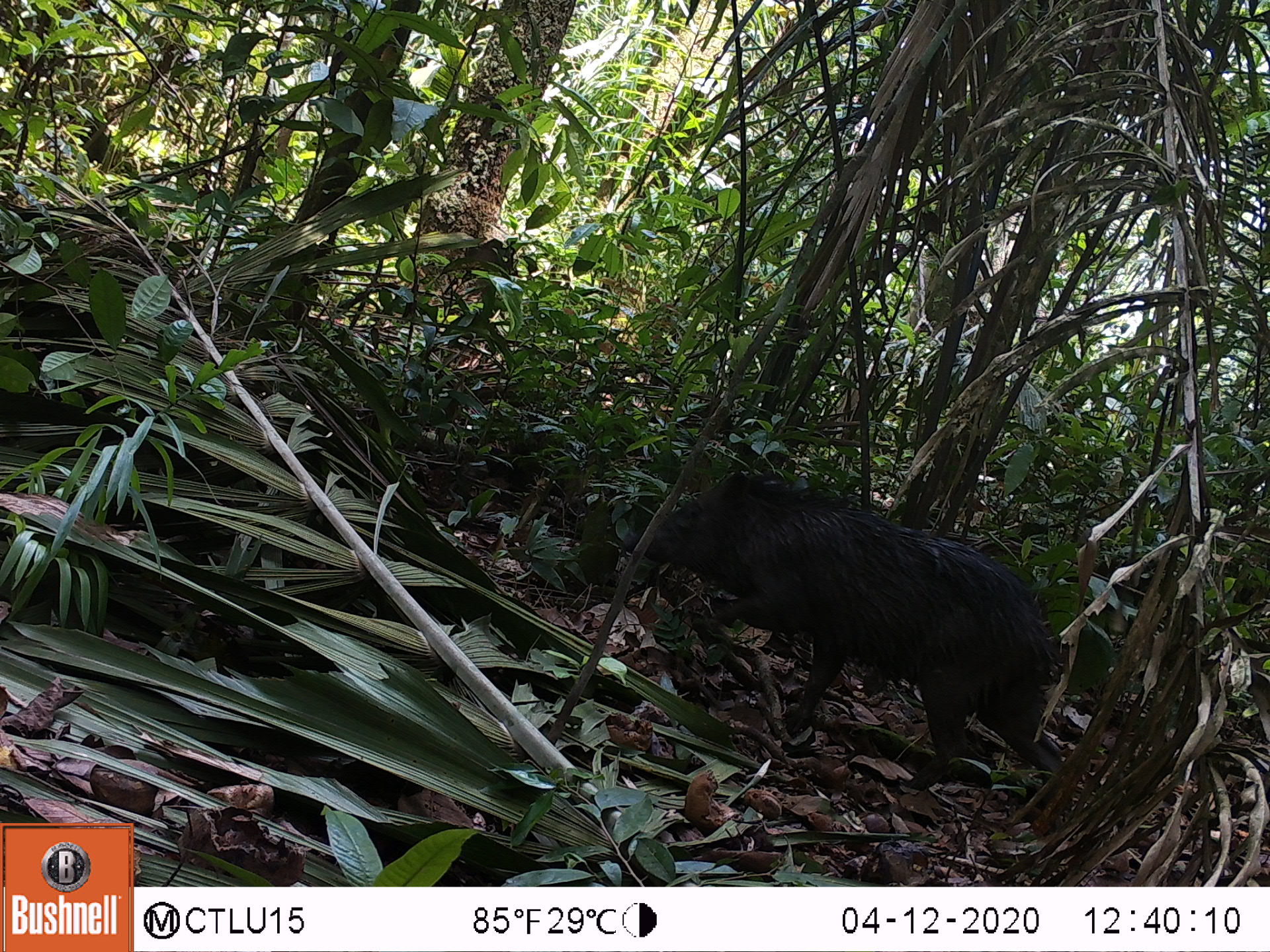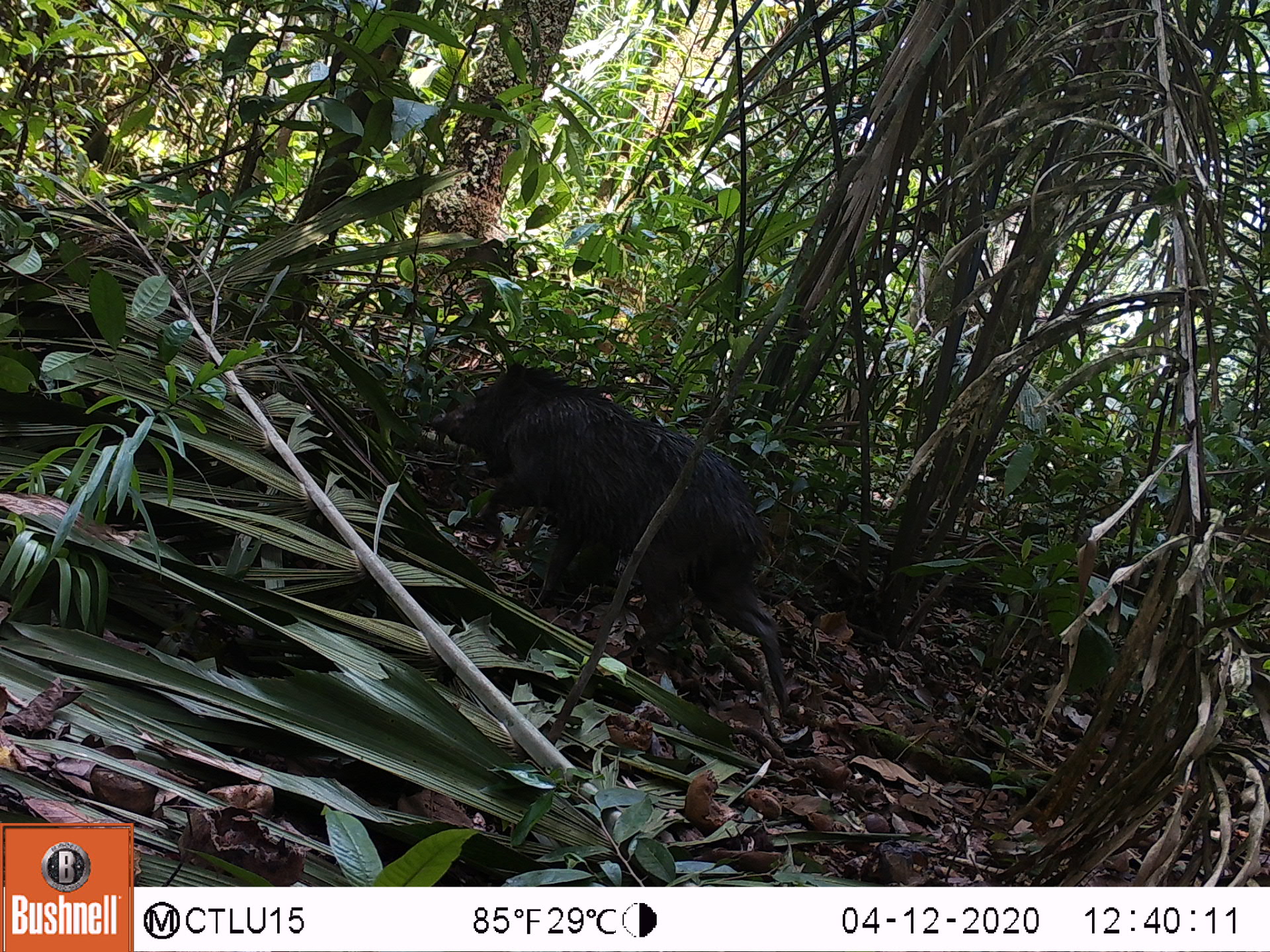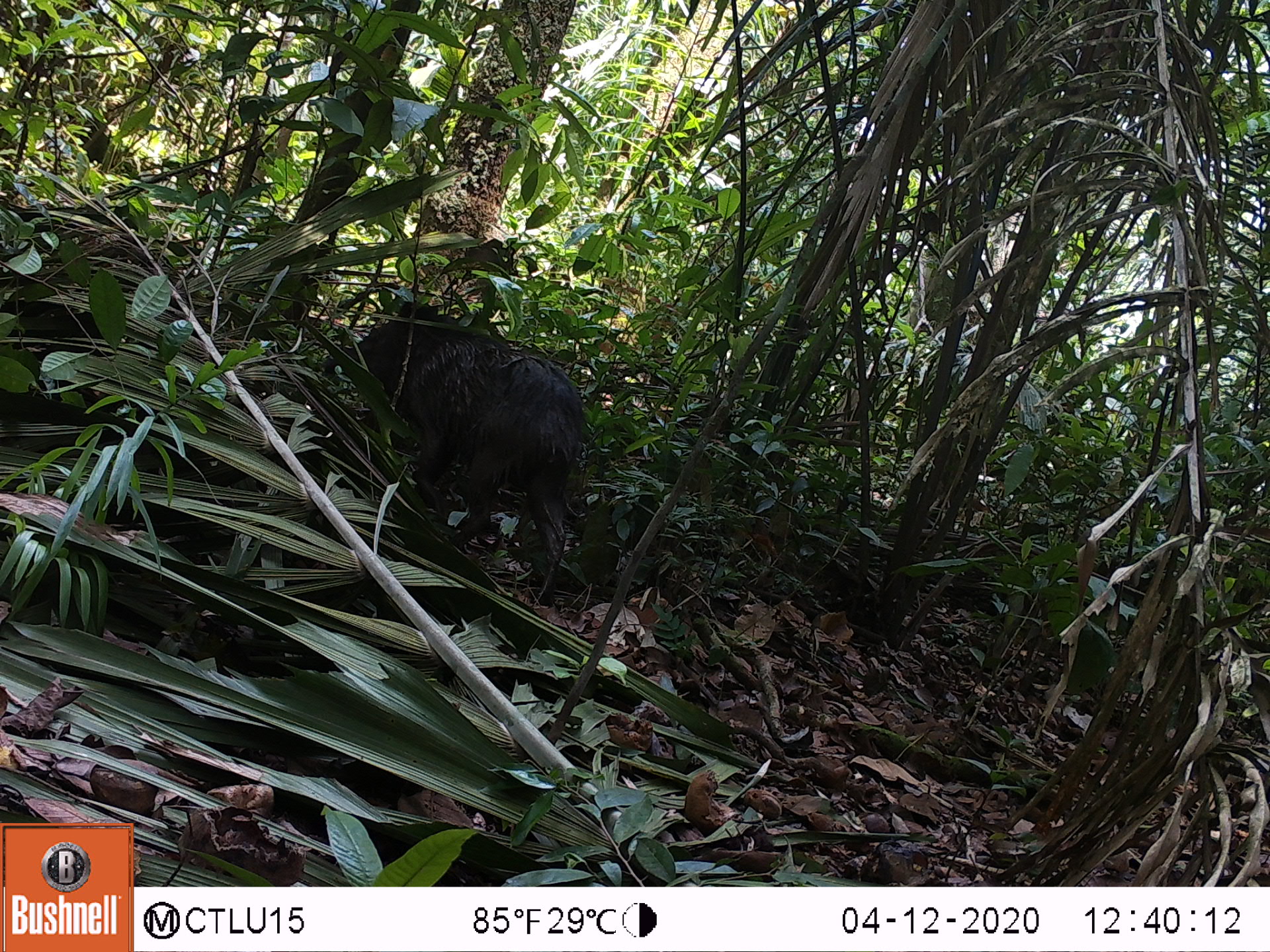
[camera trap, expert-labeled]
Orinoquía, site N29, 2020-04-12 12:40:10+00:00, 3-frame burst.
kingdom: Animalia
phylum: Chordata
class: Mammalia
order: Artiodactyla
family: Tayassuidae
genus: Tayassu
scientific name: Tayassu pecari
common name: white-lipped peccary